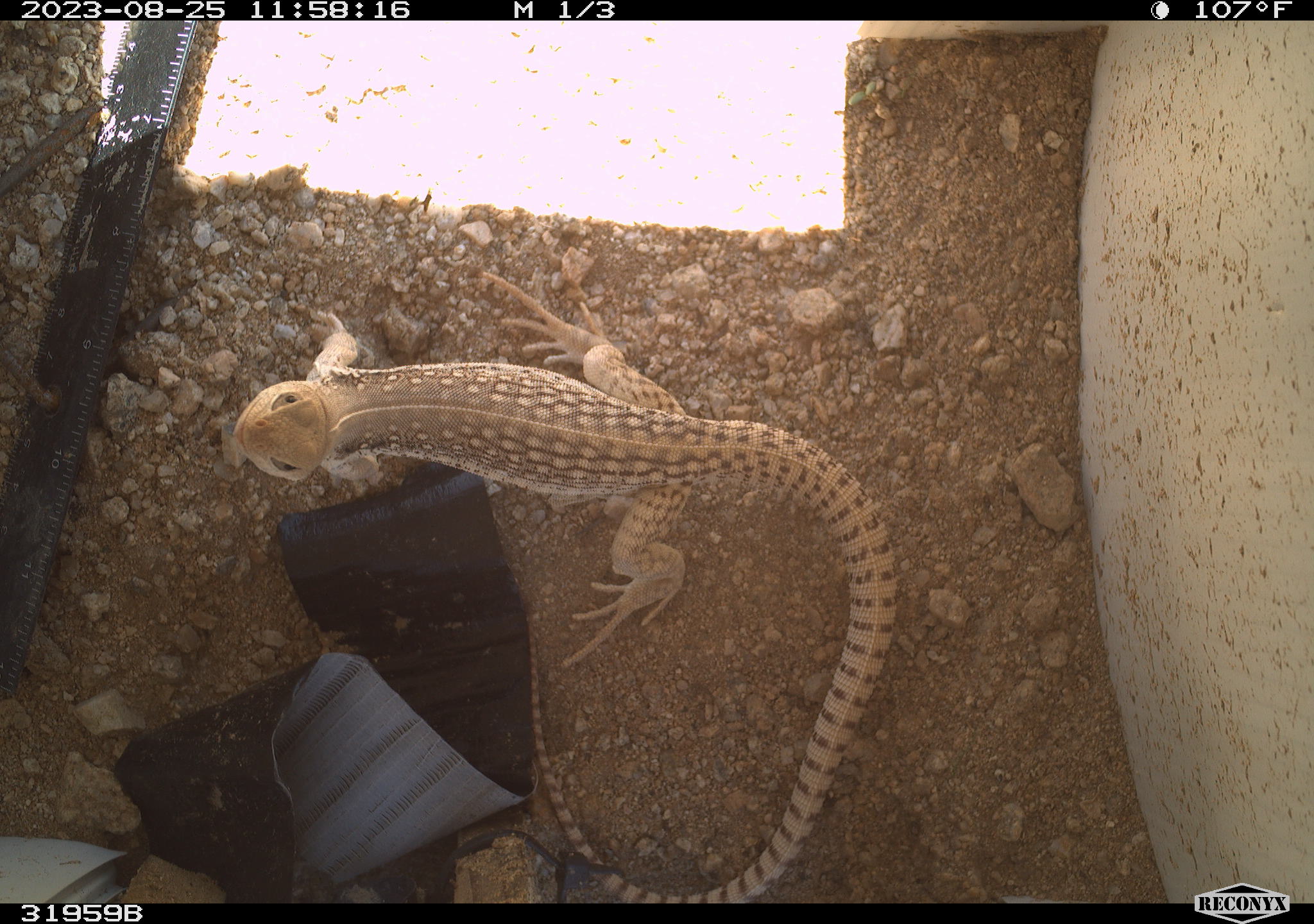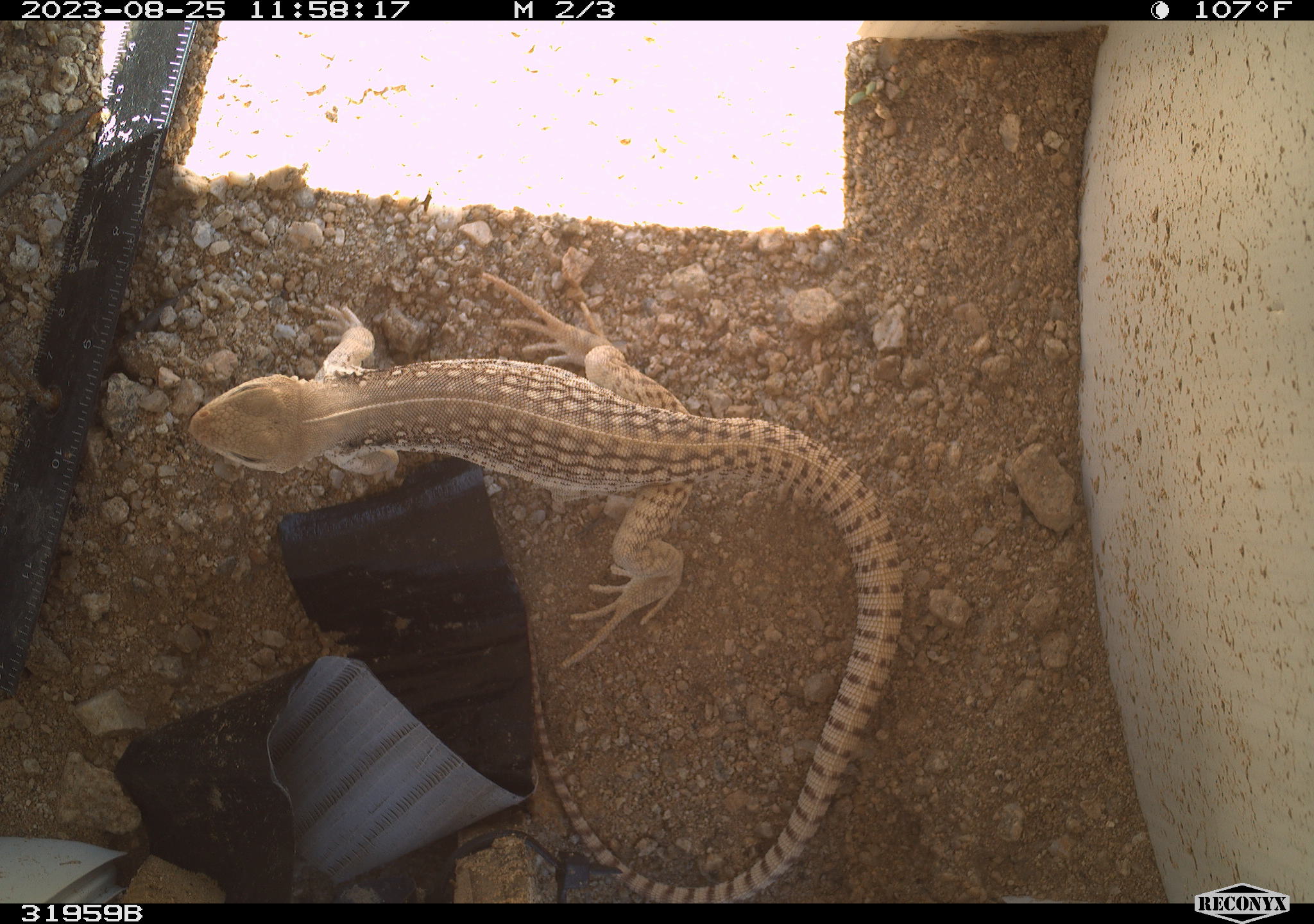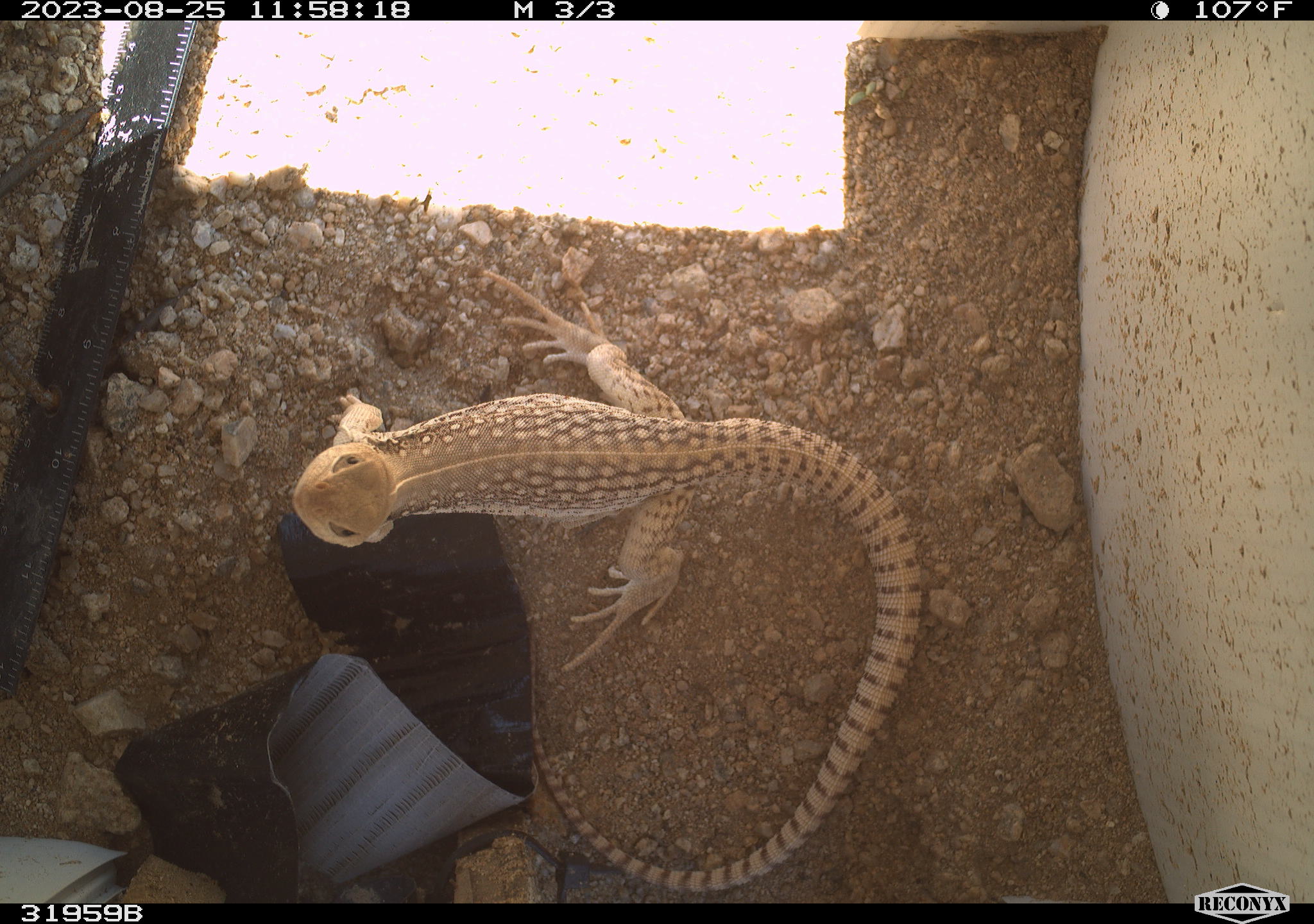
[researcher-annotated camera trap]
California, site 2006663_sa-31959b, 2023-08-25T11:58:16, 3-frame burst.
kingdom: Animalia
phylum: Chordata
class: Reptilia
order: Squamata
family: Iguanidae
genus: Dipsosaurus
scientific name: Dipsosaurus dorsalis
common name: common desert iguana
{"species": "common desert iguana (Dipsosaurus dorsalis)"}